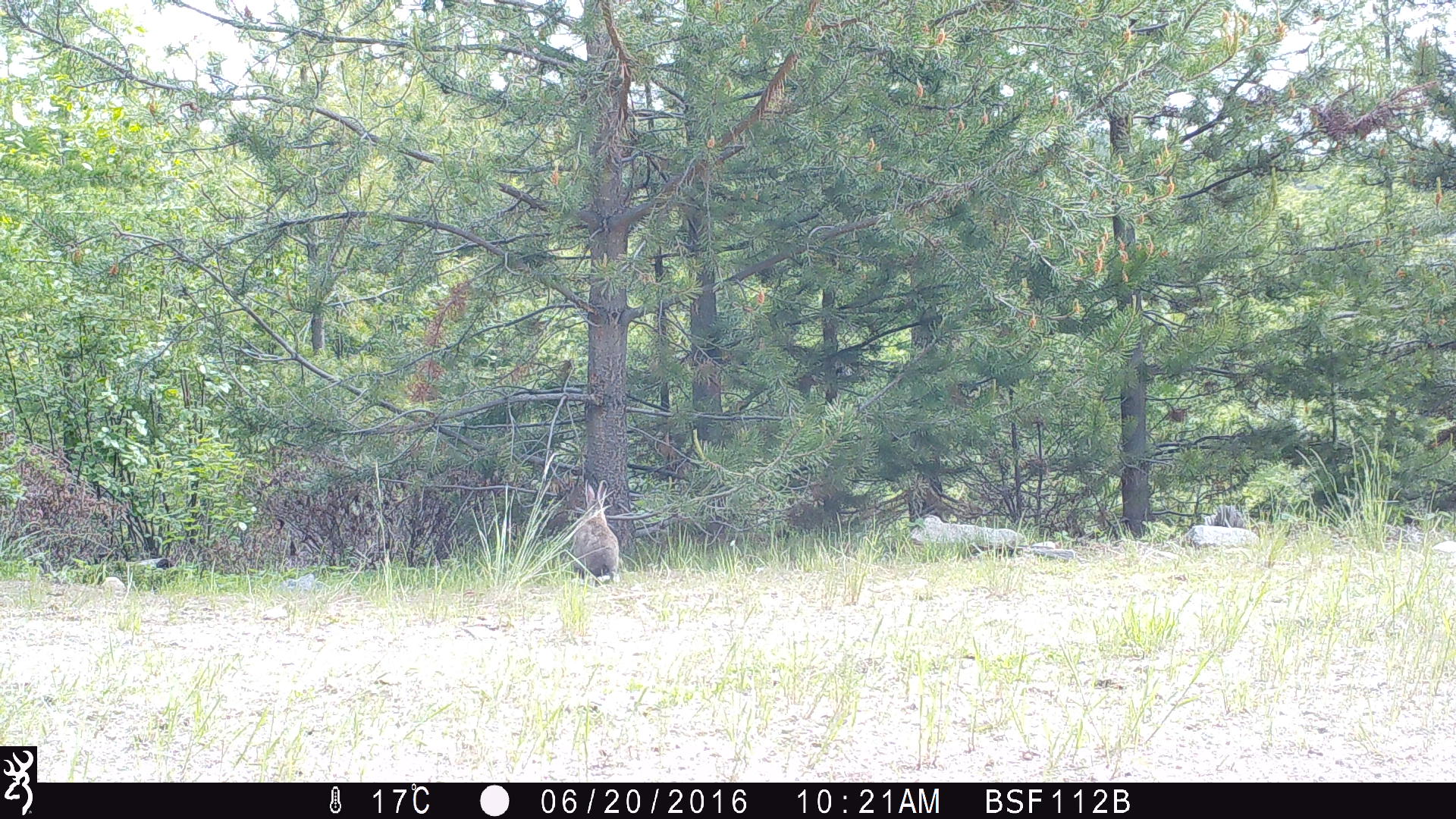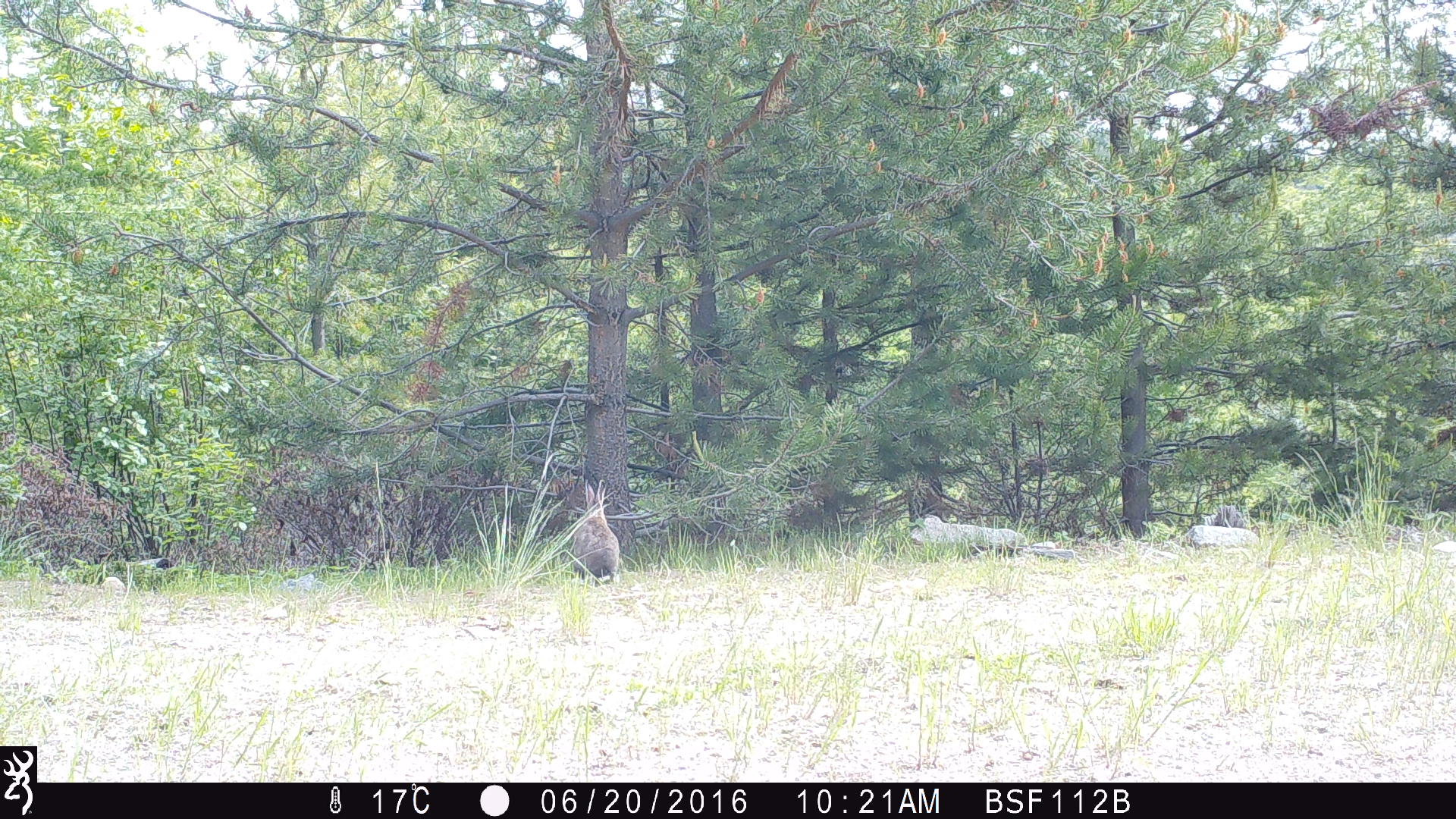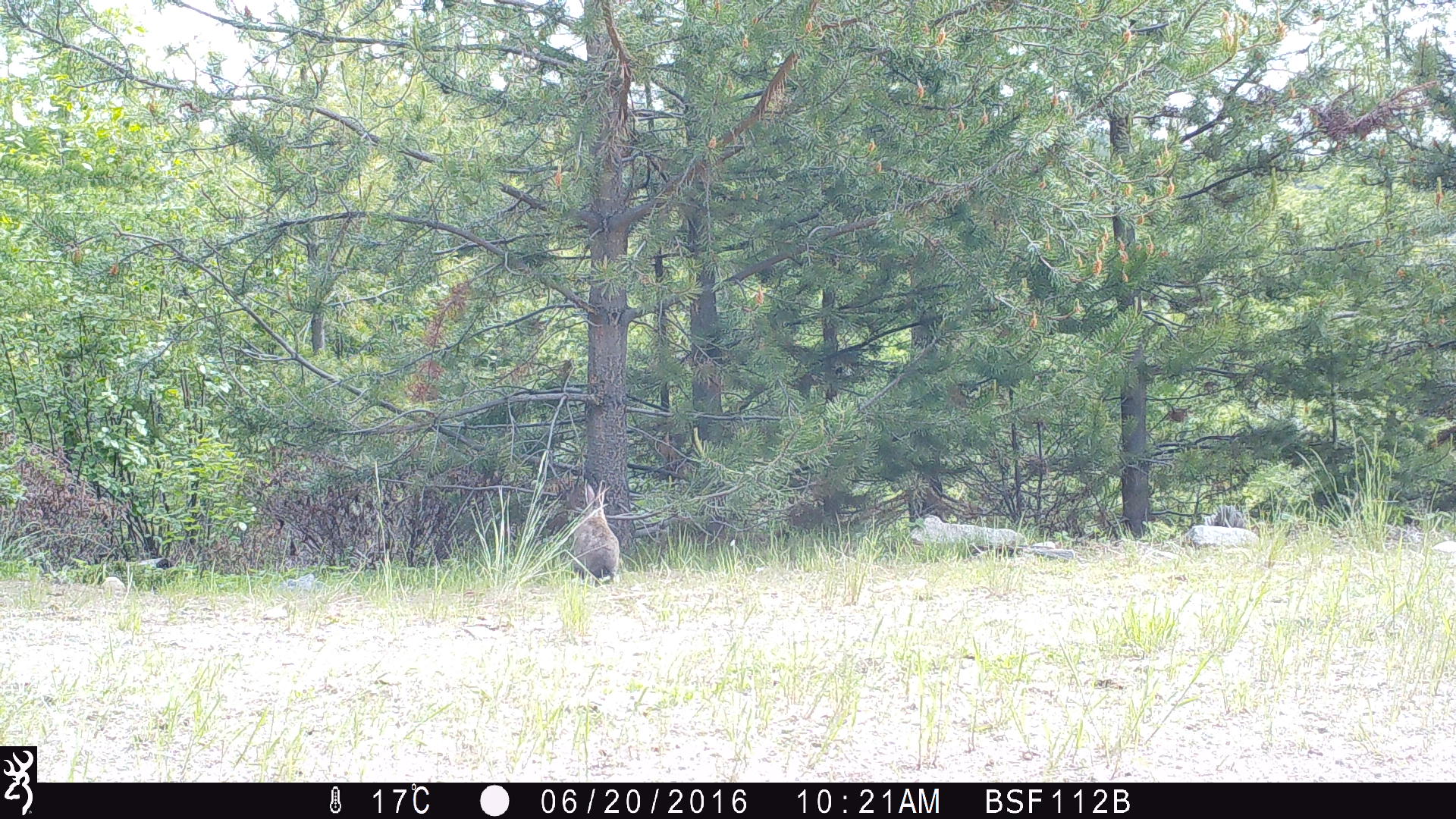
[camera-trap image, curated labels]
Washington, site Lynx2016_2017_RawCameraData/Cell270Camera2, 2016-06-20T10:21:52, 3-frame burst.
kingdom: Animalia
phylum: Chordata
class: Mammalia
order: Lagomorpha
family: Leporidae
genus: Lepus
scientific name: Lepus americanus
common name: snowshoe hare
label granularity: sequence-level